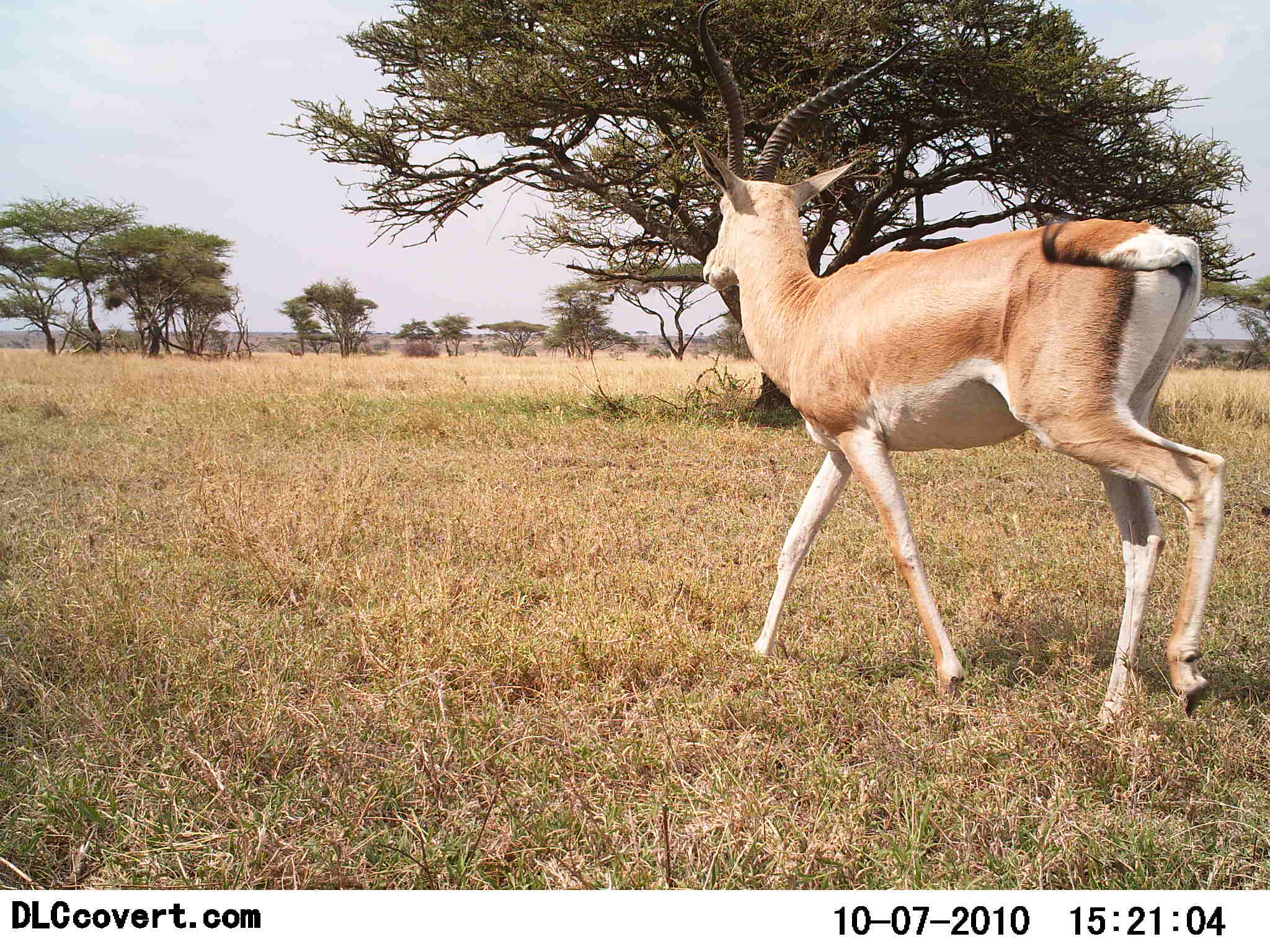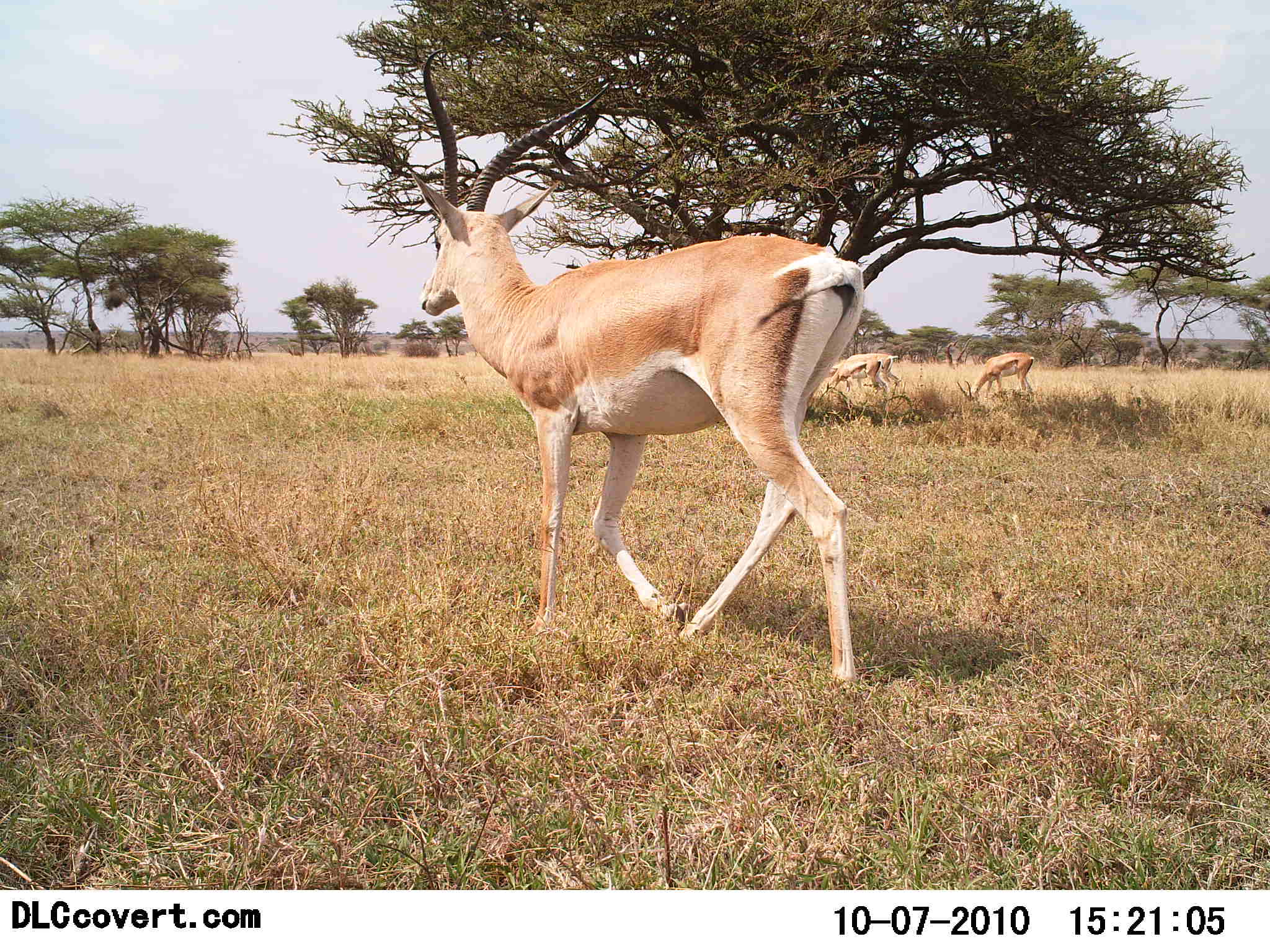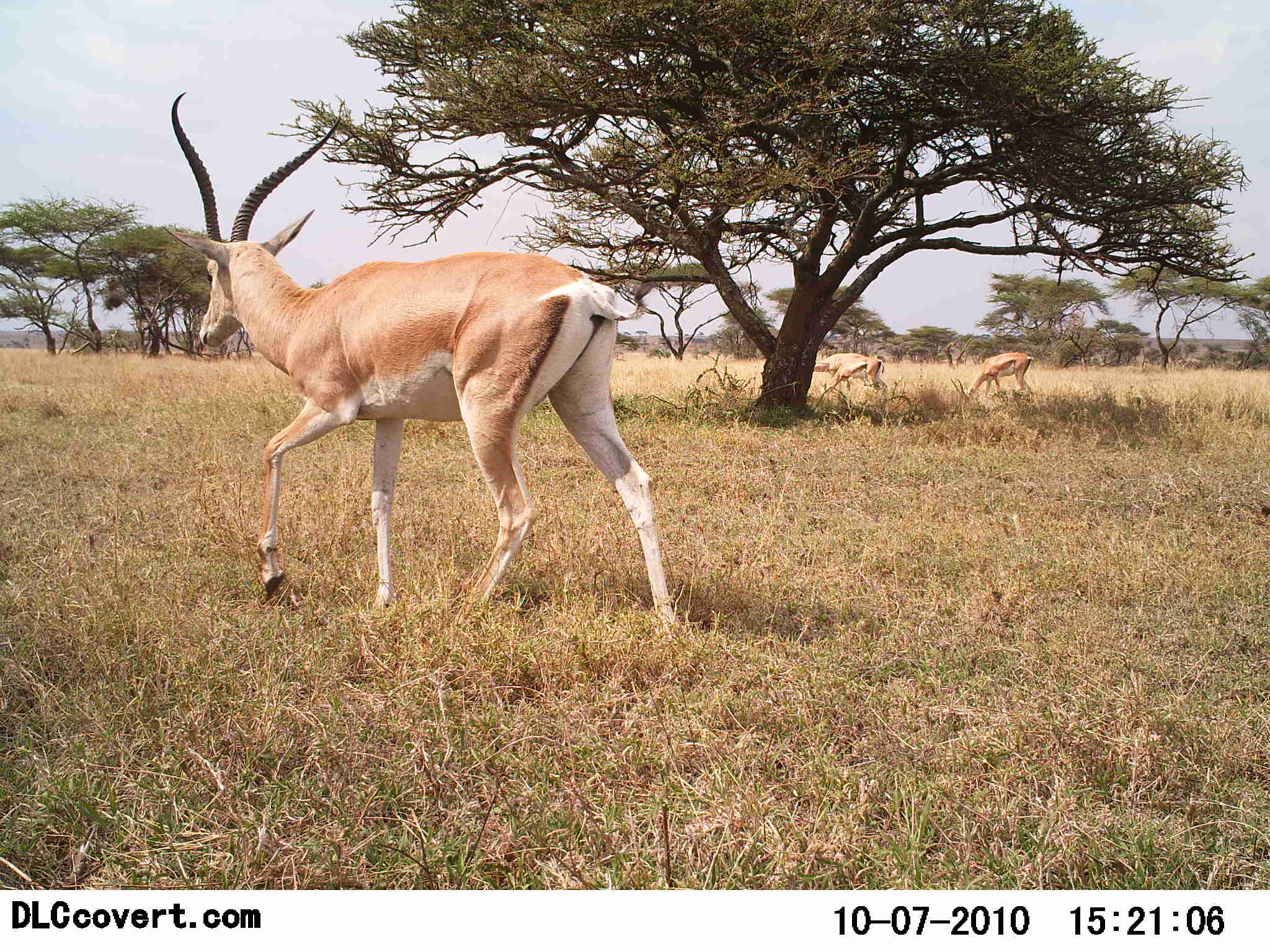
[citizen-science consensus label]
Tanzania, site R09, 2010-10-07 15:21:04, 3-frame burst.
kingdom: Animalia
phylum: Chordata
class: Mammalia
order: Artiodactyla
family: Bovidae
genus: Nanger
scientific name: Nanger granti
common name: grant's gazelle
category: gazellegrants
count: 3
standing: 7%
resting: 0%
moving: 100%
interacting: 0%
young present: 0%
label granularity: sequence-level